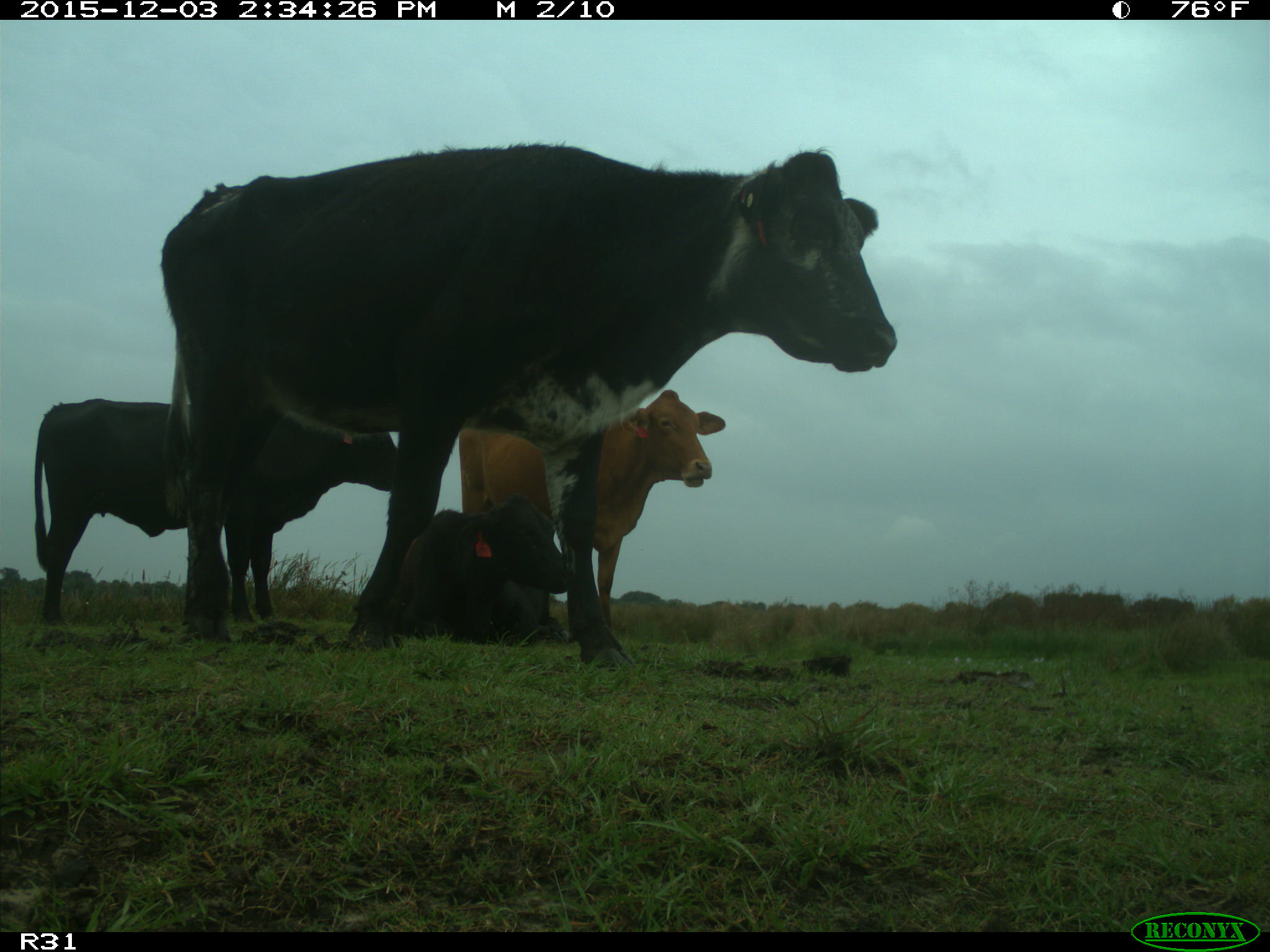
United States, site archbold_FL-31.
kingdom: Animalia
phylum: Chordata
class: Mammalia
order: Artiodactyla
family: Bovidae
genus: Bos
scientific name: Bos taurus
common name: domestic cow